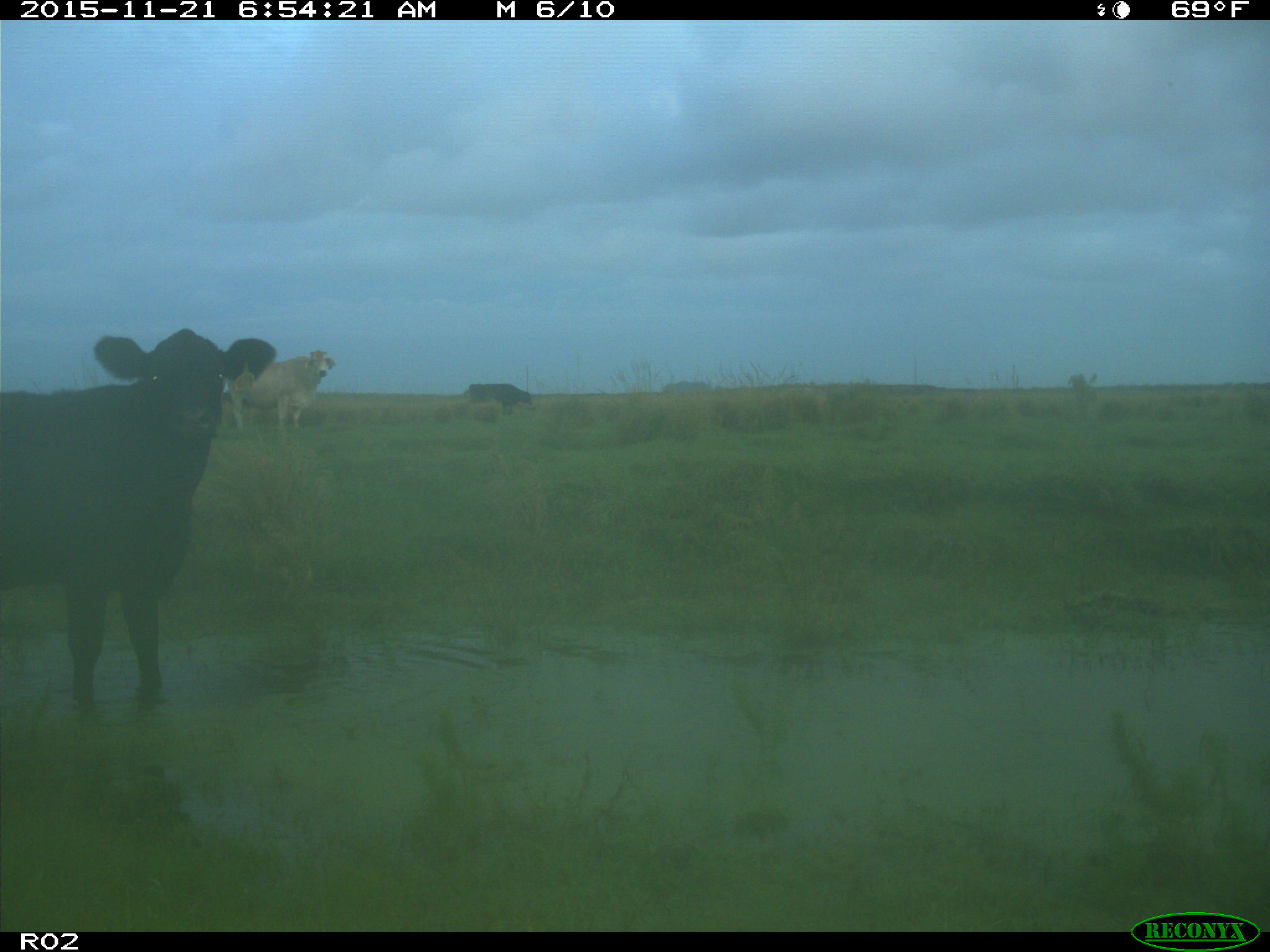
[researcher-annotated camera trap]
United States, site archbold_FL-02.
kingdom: Animalia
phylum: Chordata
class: Mammalia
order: Artiodactyla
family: Bovidae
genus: Bos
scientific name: Bos taurus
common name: domestic cow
Bos taurus (domestic cow).